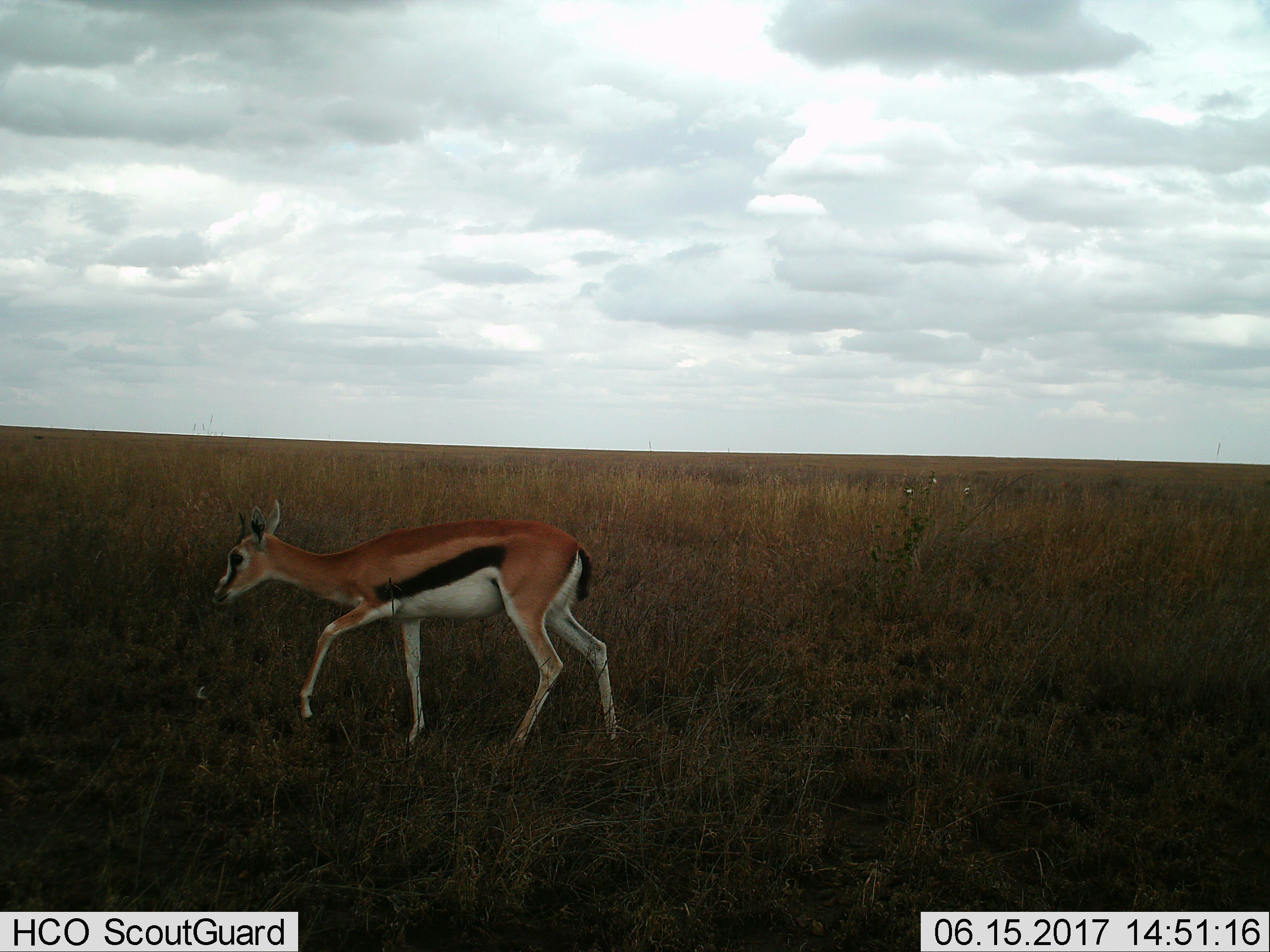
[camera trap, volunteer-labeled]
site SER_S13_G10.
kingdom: Animalia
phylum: Chordata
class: Mammalia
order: Artiodactyla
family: Bovidae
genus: Eudorcas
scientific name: Eudorcas thomsonii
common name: thomson's gazelle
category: gazellethomsons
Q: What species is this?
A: Gazellethomsons (thomson's gazelle) (Eudorcas thomsonii).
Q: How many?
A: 1.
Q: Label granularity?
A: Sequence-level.